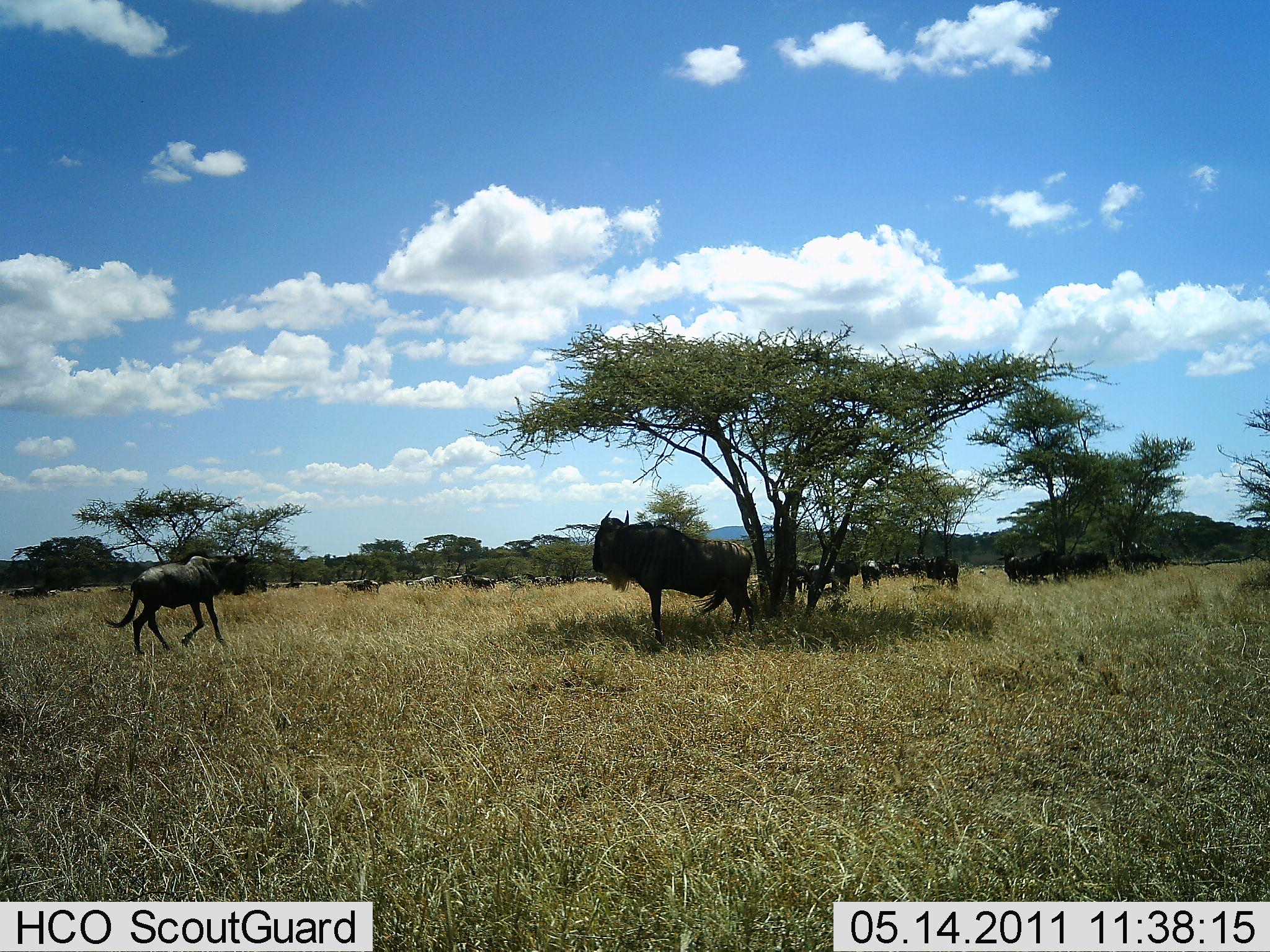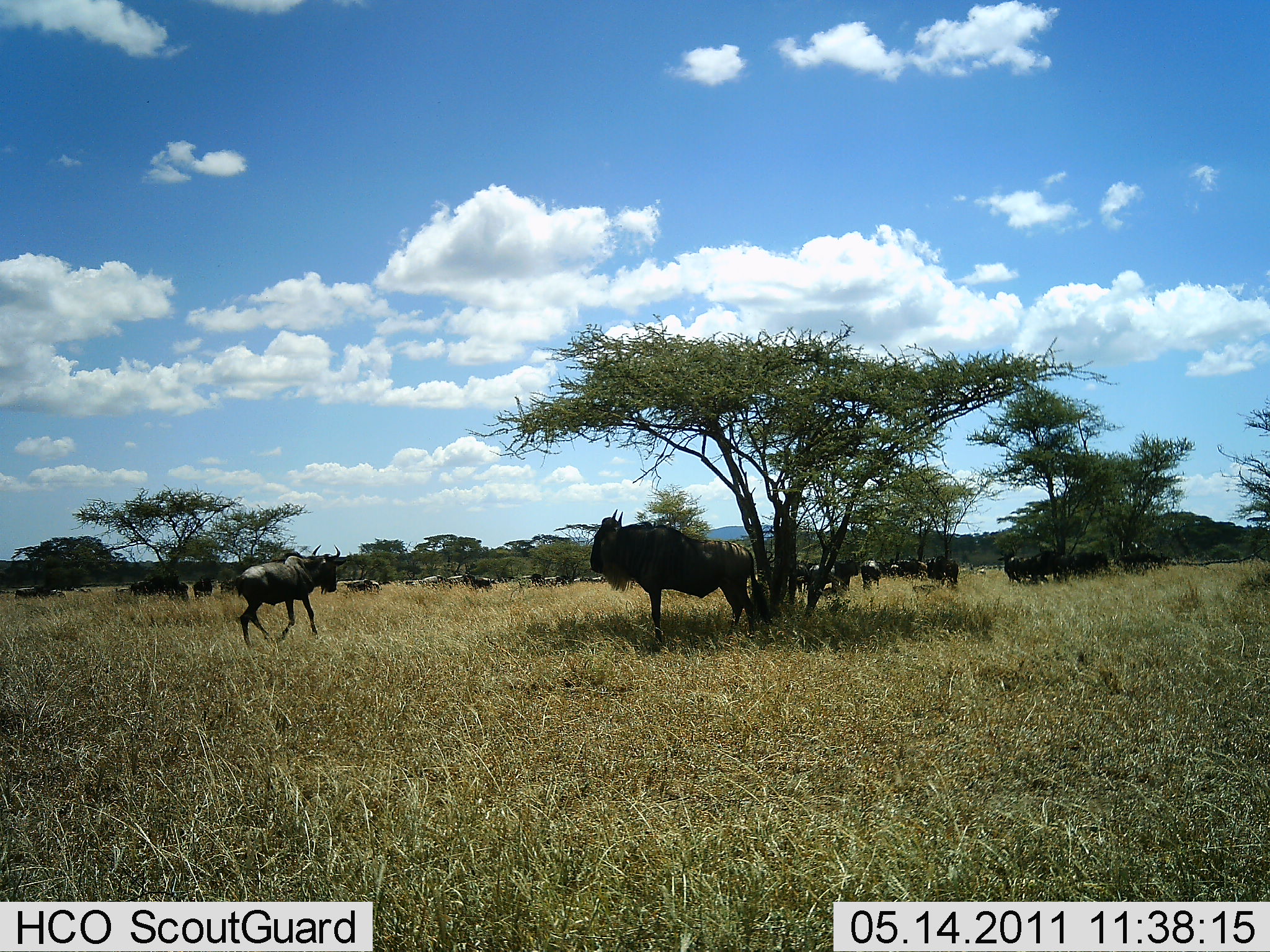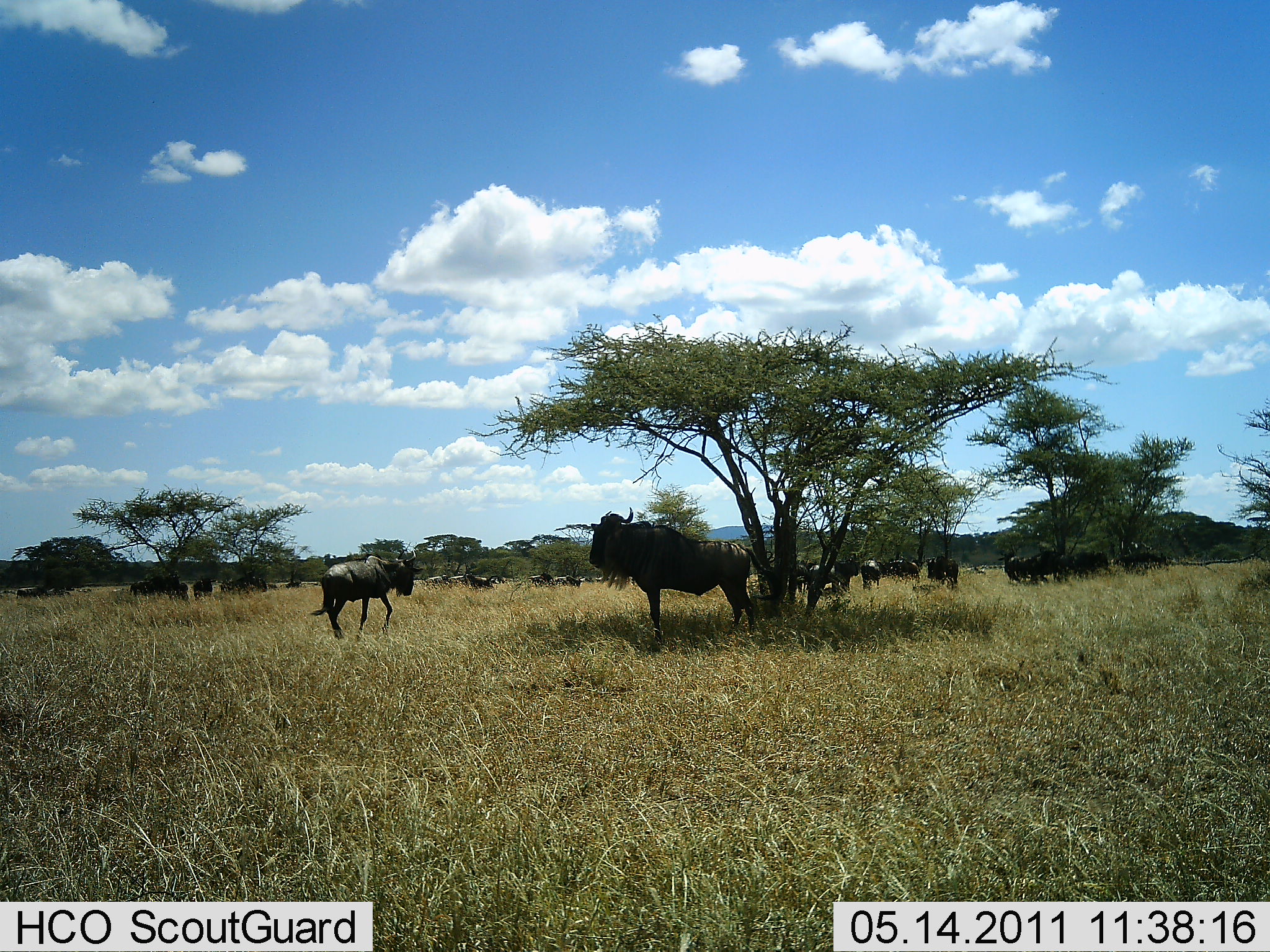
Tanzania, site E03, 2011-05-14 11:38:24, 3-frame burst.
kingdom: Animalia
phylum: Chordata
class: Mammalia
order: Artiodactyla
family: Bovidae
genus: Connochaetes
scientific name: Connochaetes taurinus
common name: blue wildebeest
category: wildebeest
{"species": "wildebeest (blue wildebeest) (Connochaetes taurinus)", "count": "11-50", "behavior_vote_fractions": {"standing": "77%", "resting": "38%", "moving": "69%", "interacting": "0%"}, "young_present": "15%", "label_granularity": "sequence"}